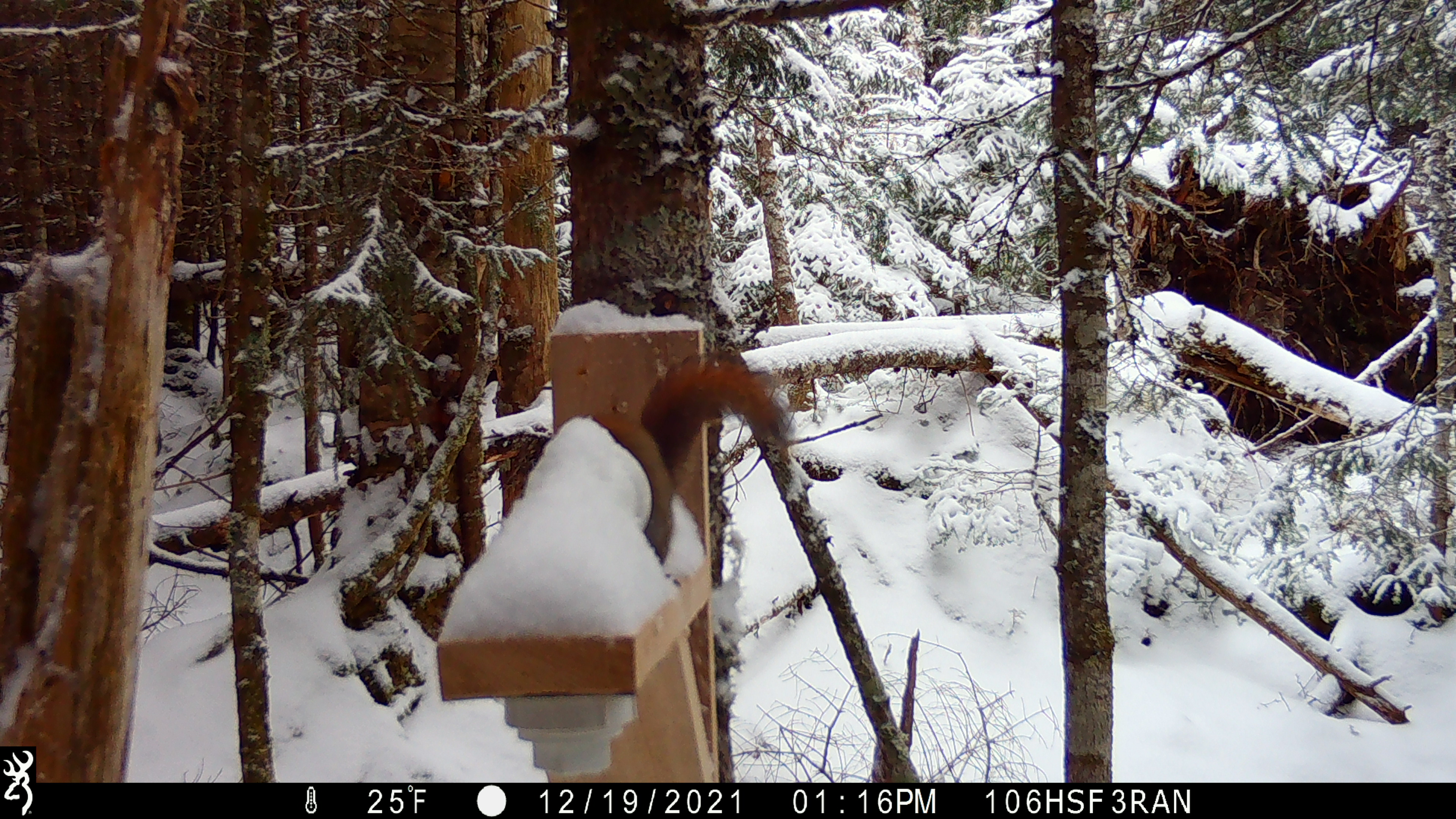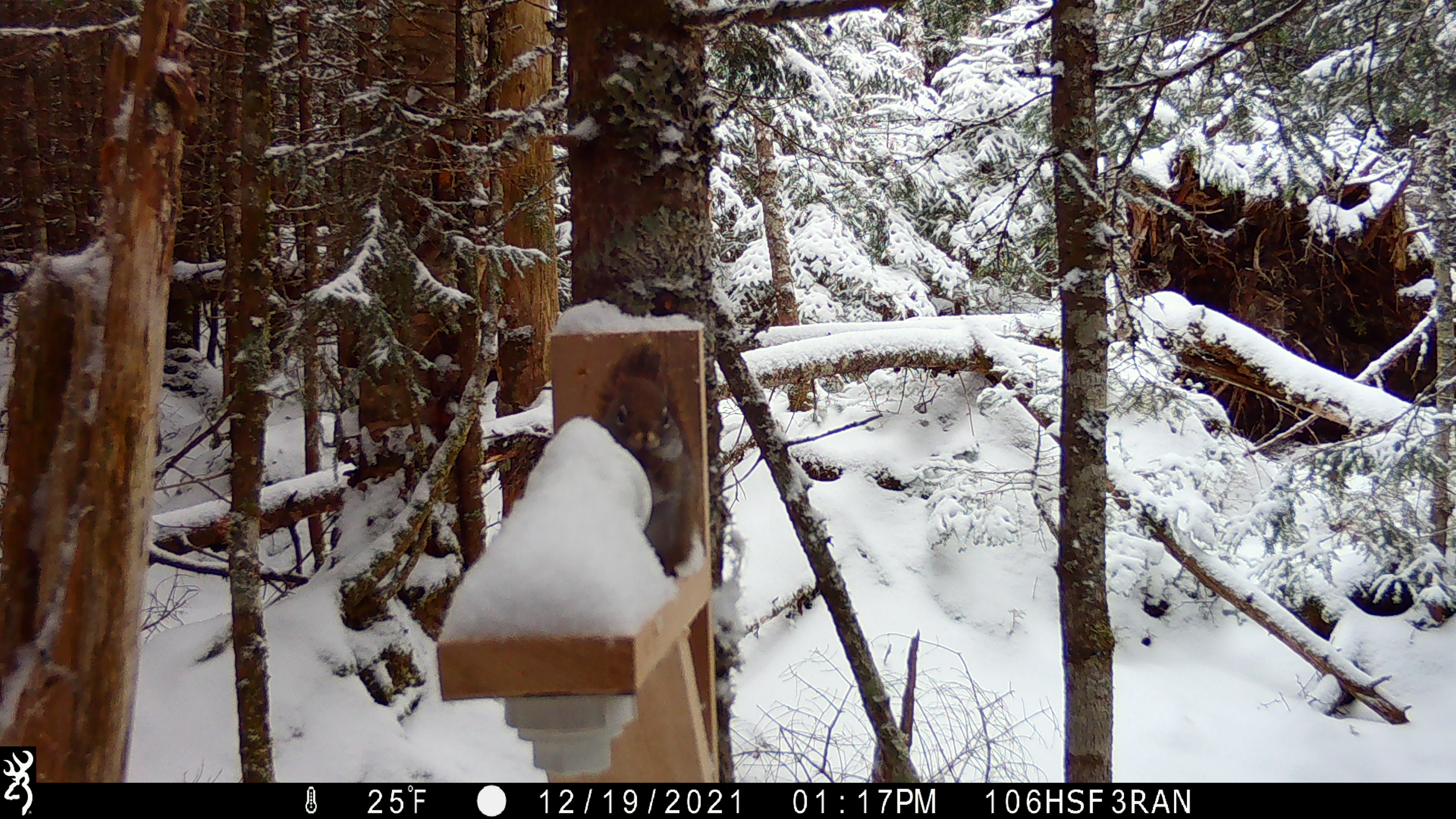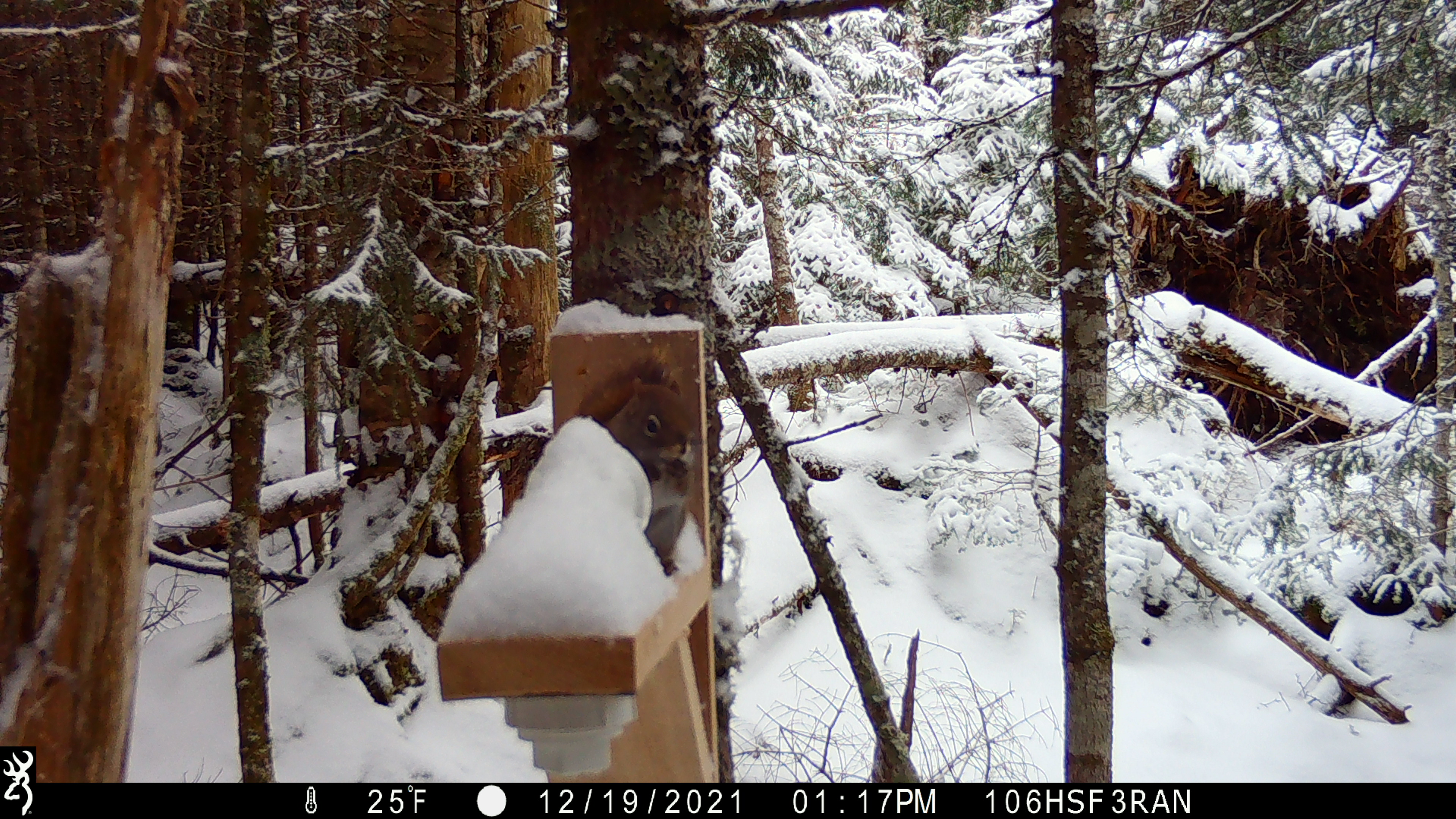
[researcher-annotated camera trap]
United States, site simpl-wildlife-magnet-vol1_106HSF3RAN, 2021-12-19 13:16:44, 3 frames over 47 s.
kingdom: Animalia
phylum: Chordata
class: Mammalia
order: Rodentia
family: Sciuridae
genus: Tamiasciurus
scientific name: Tamiasciurus hudsonicus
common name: red squirrel